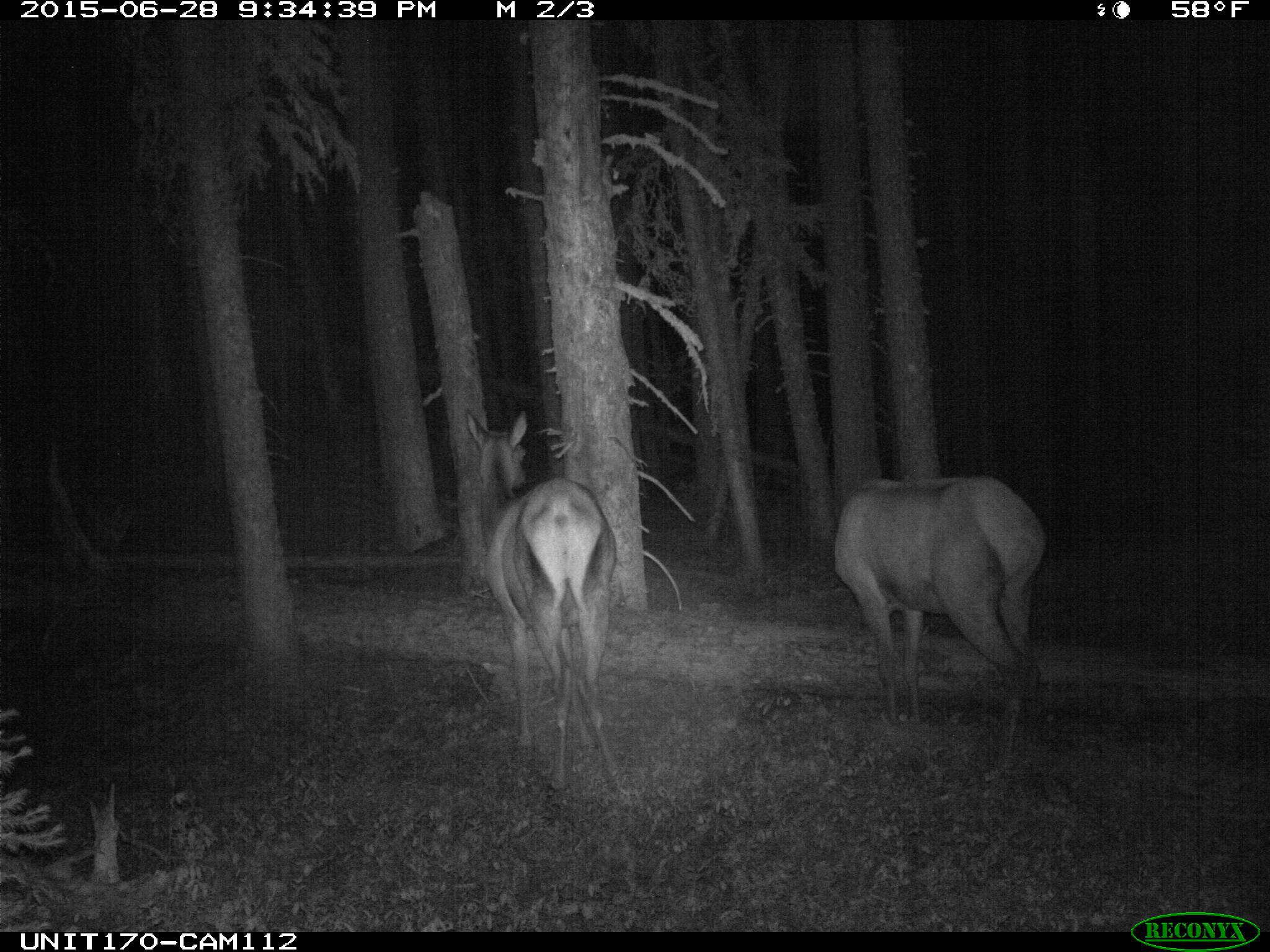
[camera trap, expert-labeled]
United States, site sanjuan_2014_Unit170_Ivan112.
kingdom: Animalia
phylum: Chordata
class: Mammalia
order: Artiodactyla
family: Cervidae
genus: Cervus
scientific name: Cervus elaphus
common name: red deer